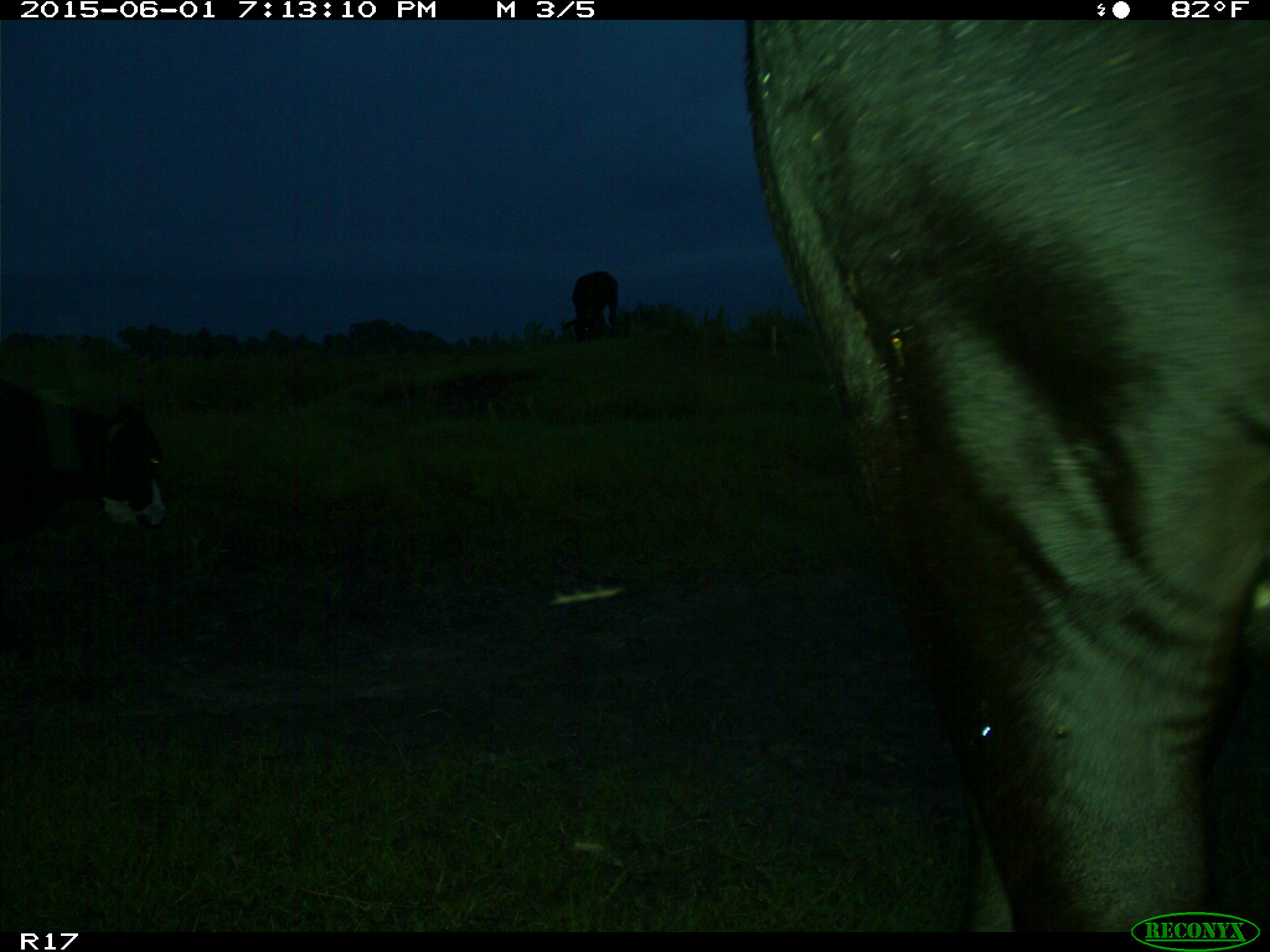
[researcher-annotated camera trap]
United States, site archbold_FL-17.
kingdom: Animalia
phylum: Chordata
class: Mammalia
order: Artiodactyla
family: Bovidae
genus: Bos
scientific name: Bos taurus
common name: domestic cow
Bos taurus (domestic cow).